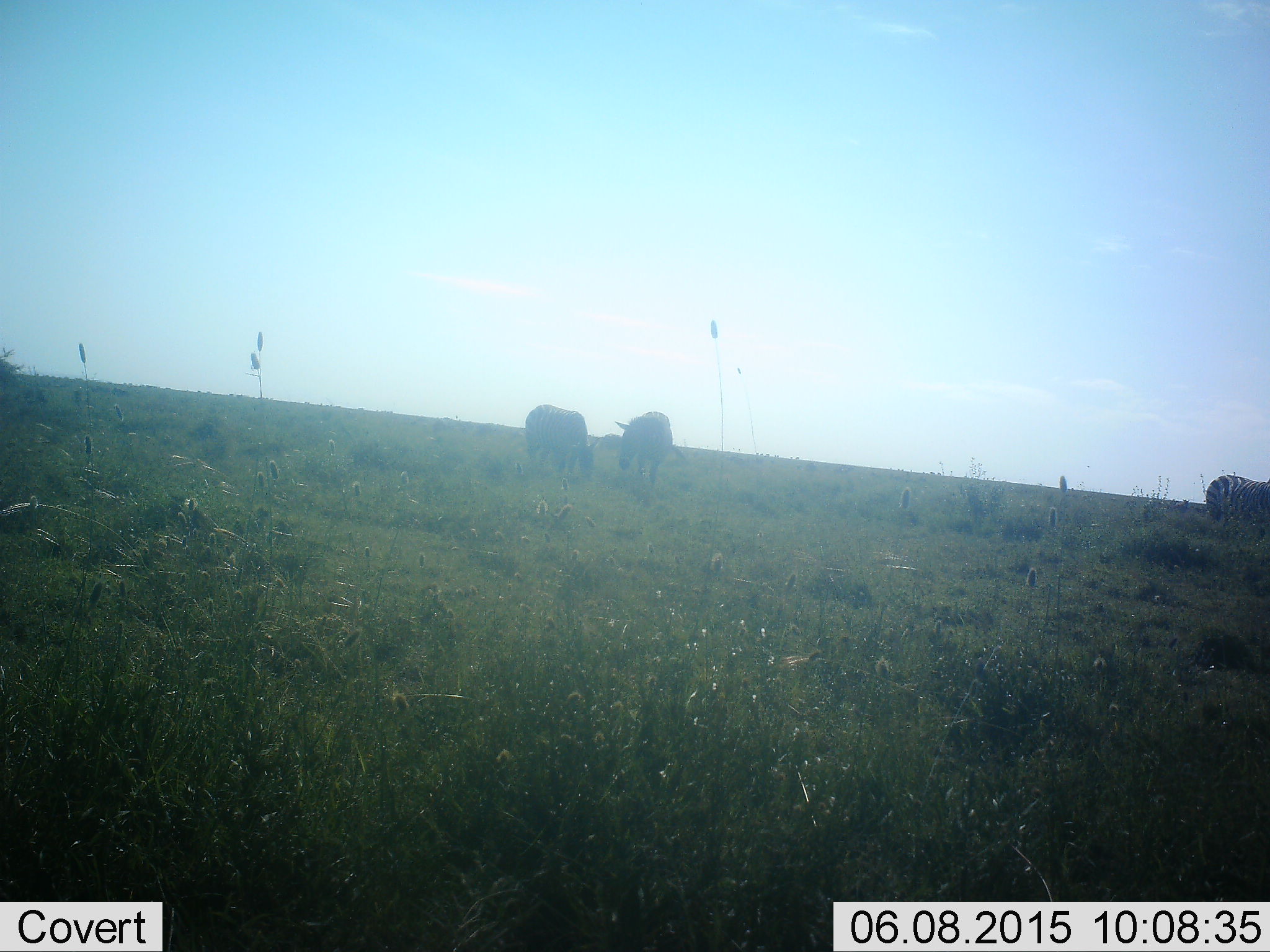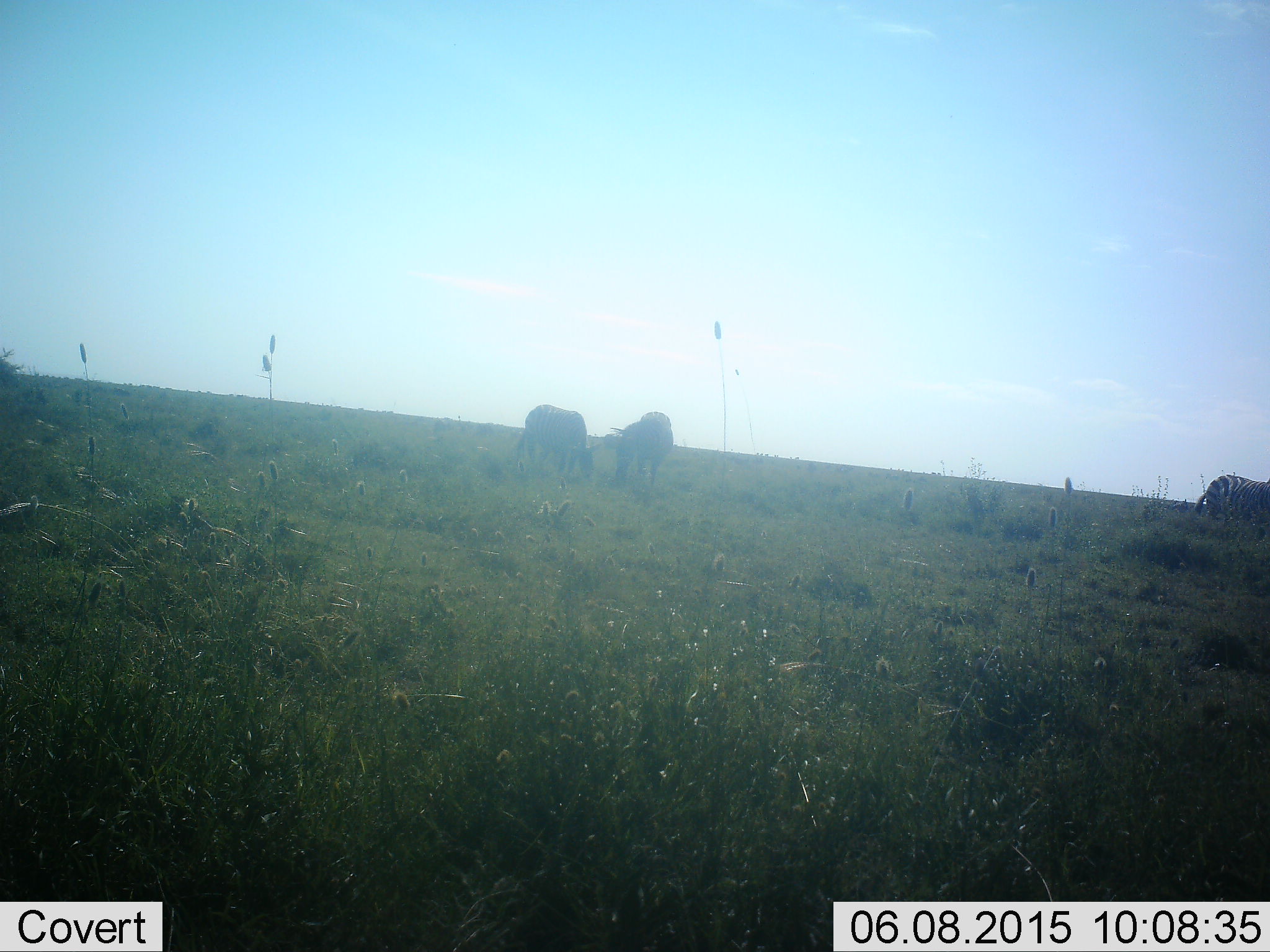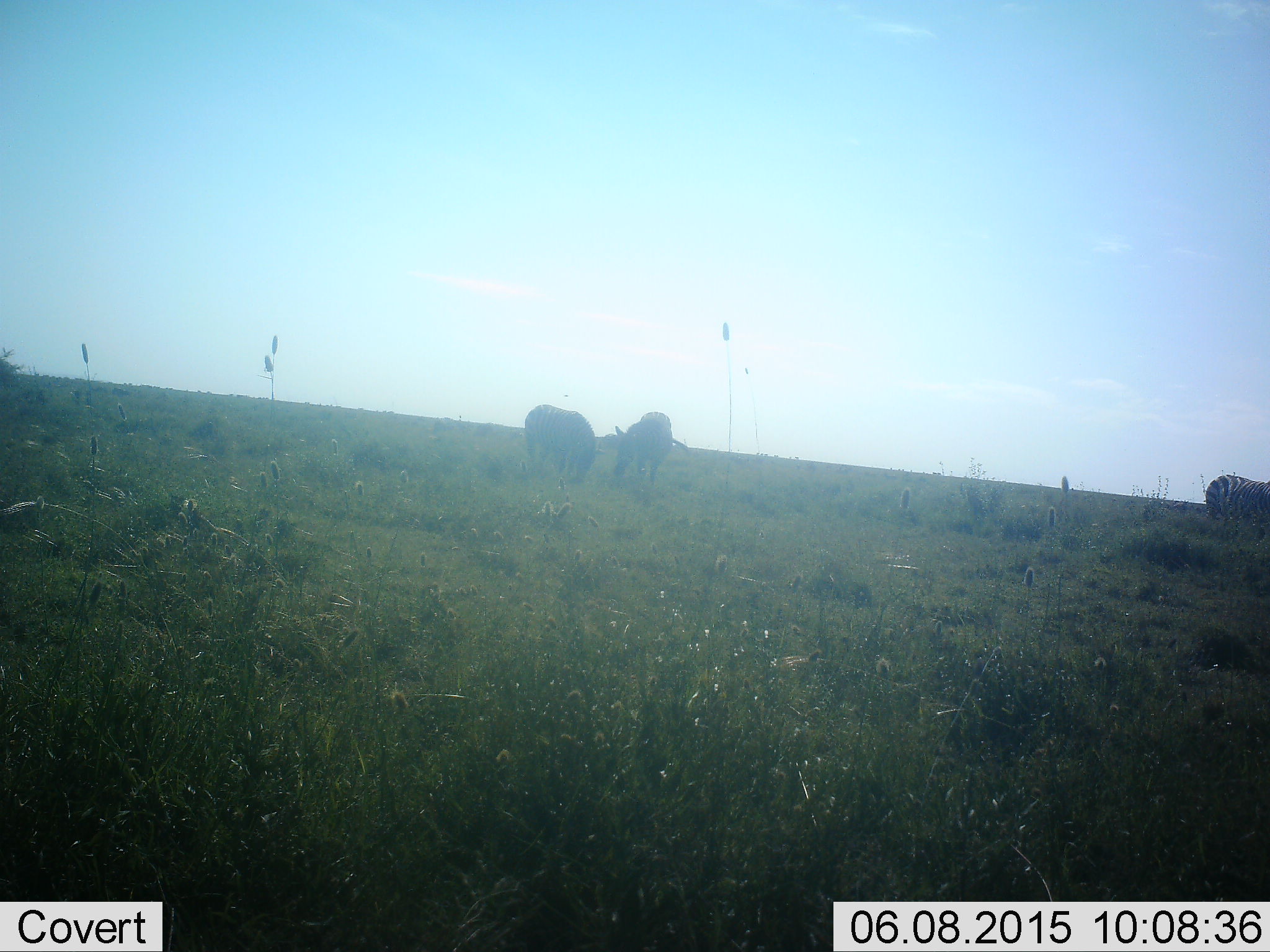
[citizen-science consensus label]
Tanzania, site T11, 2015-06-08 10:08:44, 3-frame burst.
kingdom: Animalia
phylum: Chordata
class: Mammalia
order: Perissodactyla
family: Equidae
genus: Equus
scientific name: Equus quagga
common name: plains zebra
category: zebra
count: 3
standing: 56%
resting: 0%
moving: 12%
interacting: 0%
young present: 0%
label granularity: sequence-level